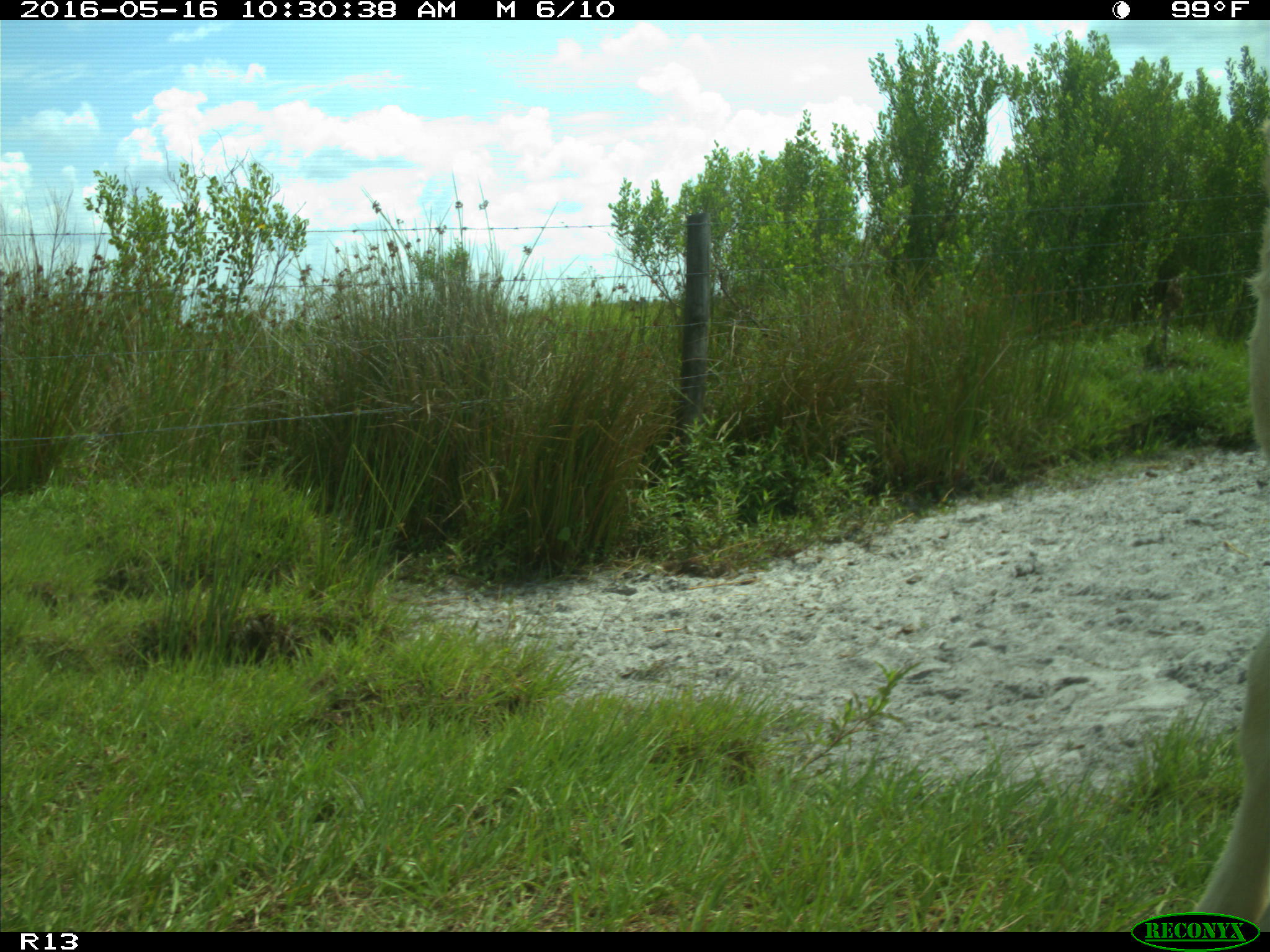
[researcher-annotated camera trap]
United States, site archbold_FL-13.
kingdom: Animalia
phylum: Chordata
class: Mammalia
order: Artiodactyla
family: Bovidae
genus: Bos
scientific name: Bos taurus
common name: domestic cow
Bos taurus (domestic cow).